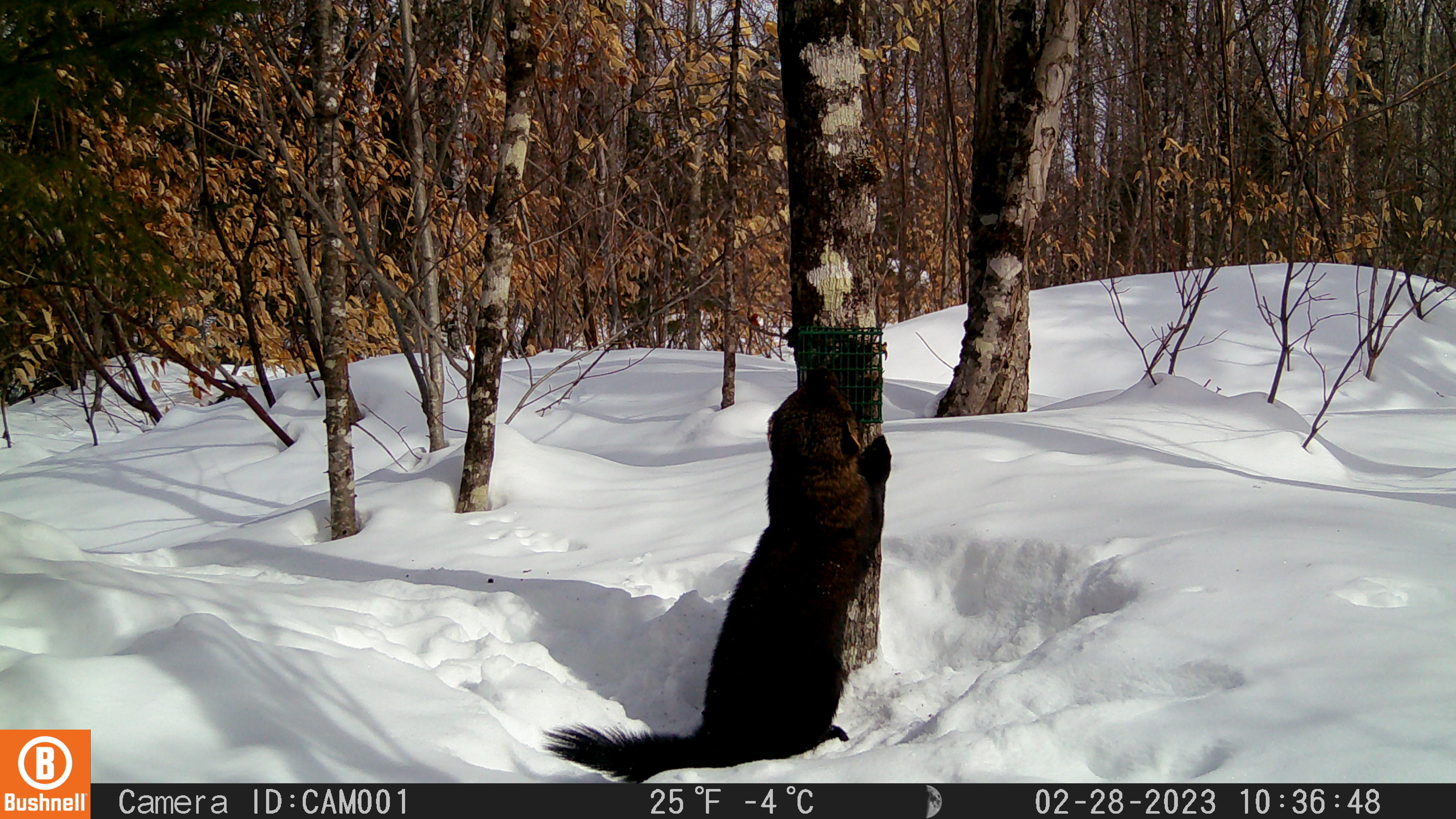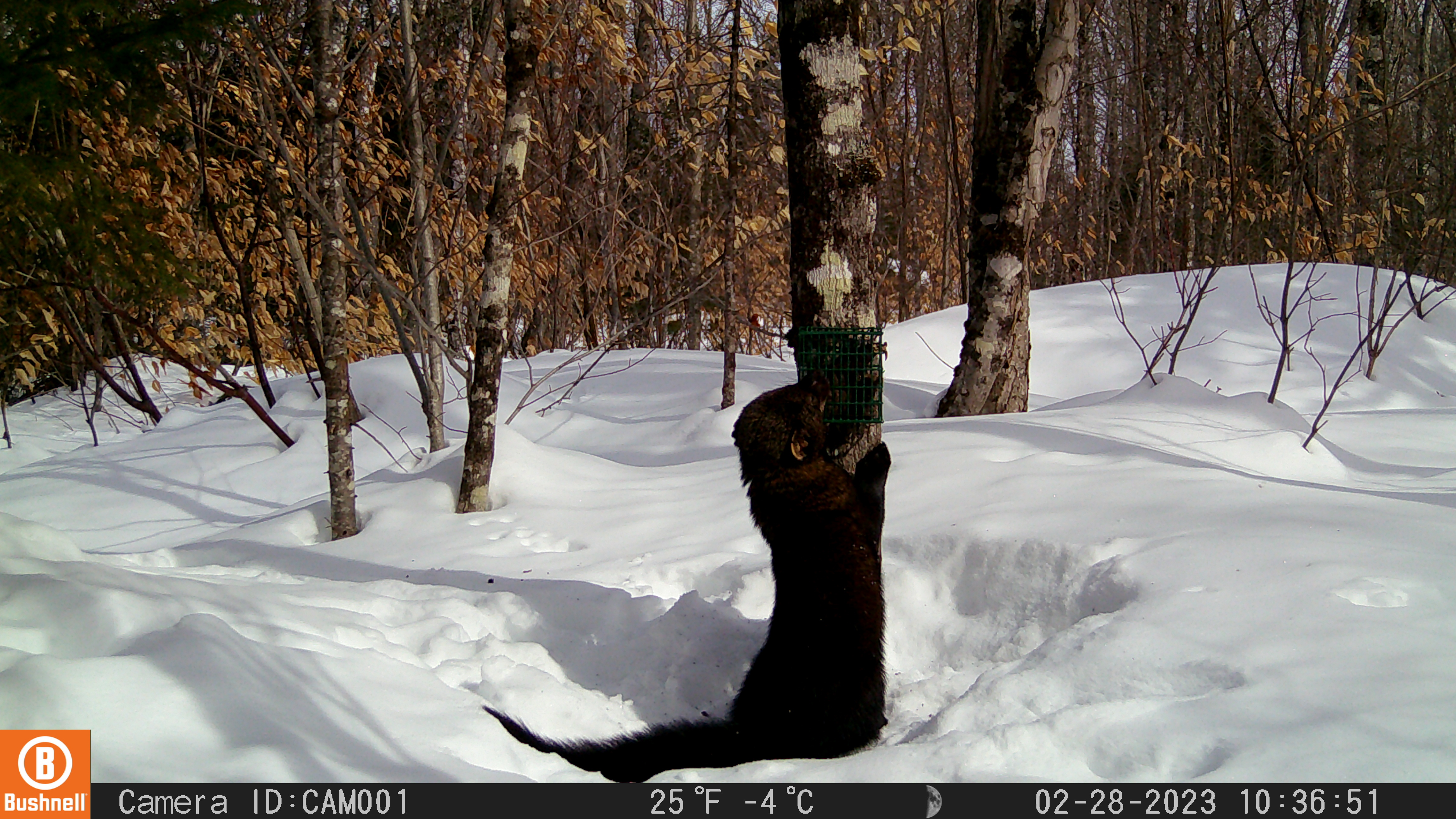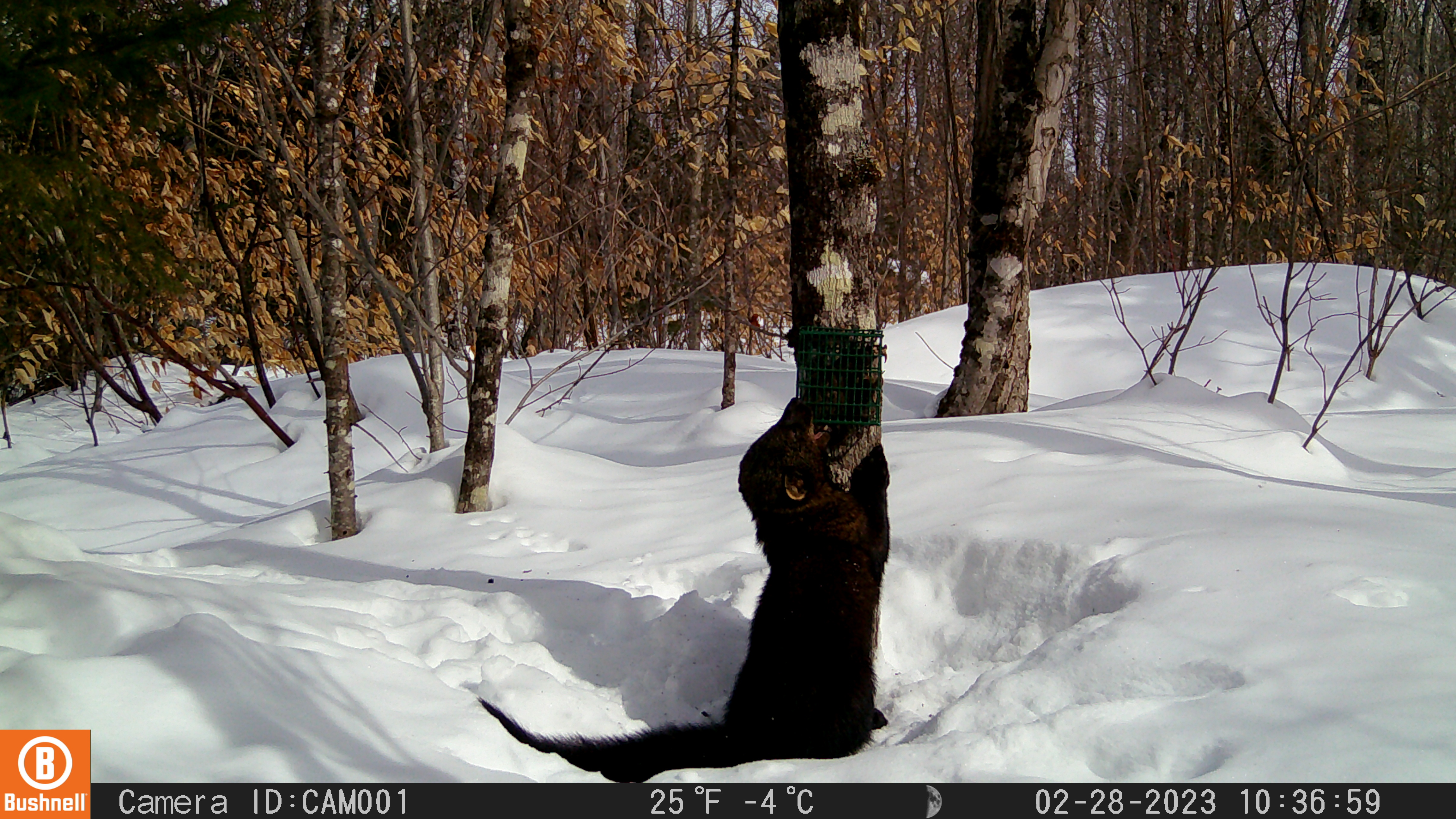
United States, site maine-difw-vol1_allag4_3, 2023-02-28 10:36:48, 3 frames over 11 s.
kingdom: Animalia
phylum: Chordata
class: Mammalia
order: Carnivora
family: Mustelidae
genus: Pekania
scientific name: Pekania pennanti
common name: fisher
Fisher (Pekania pennanti).